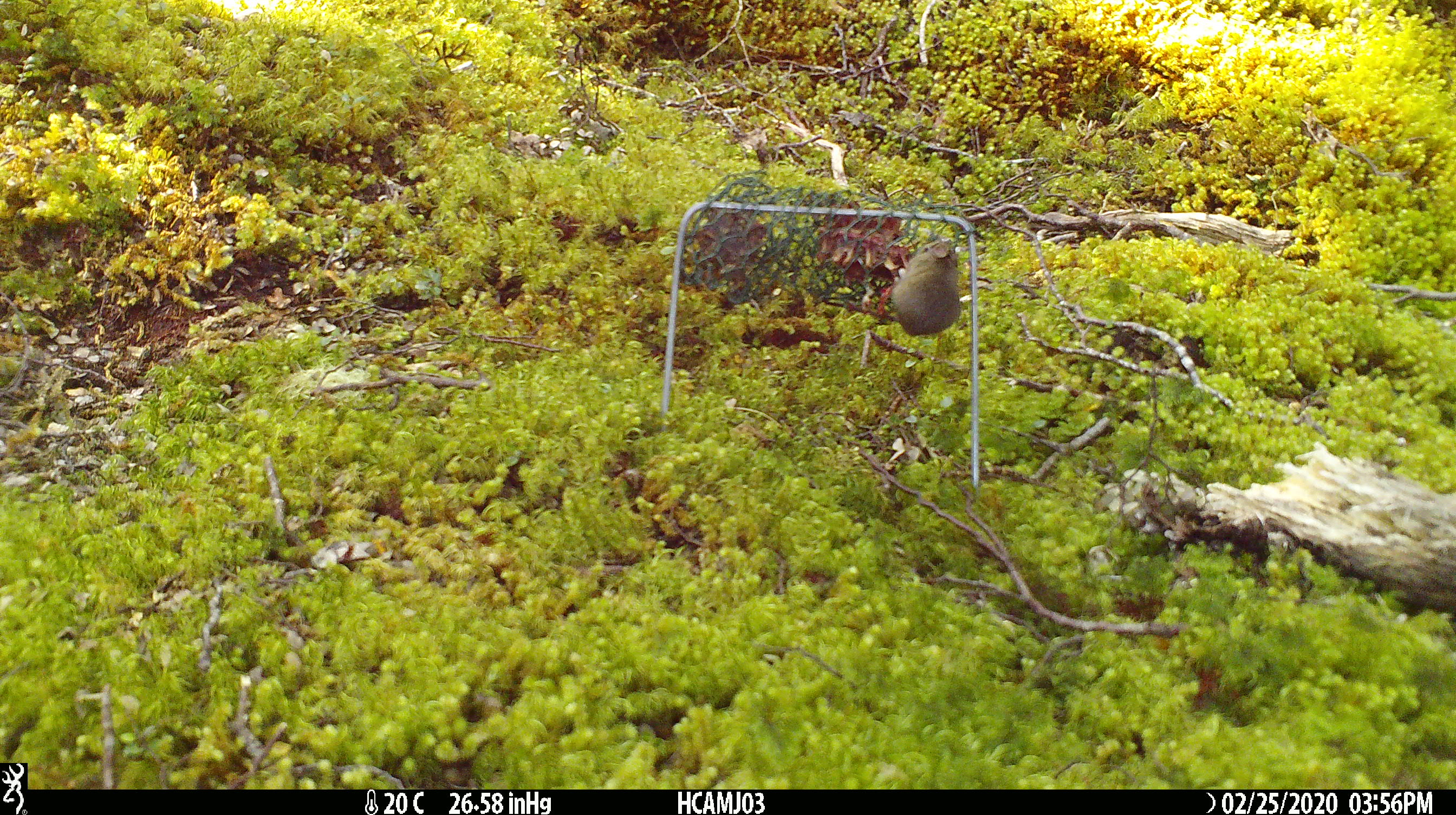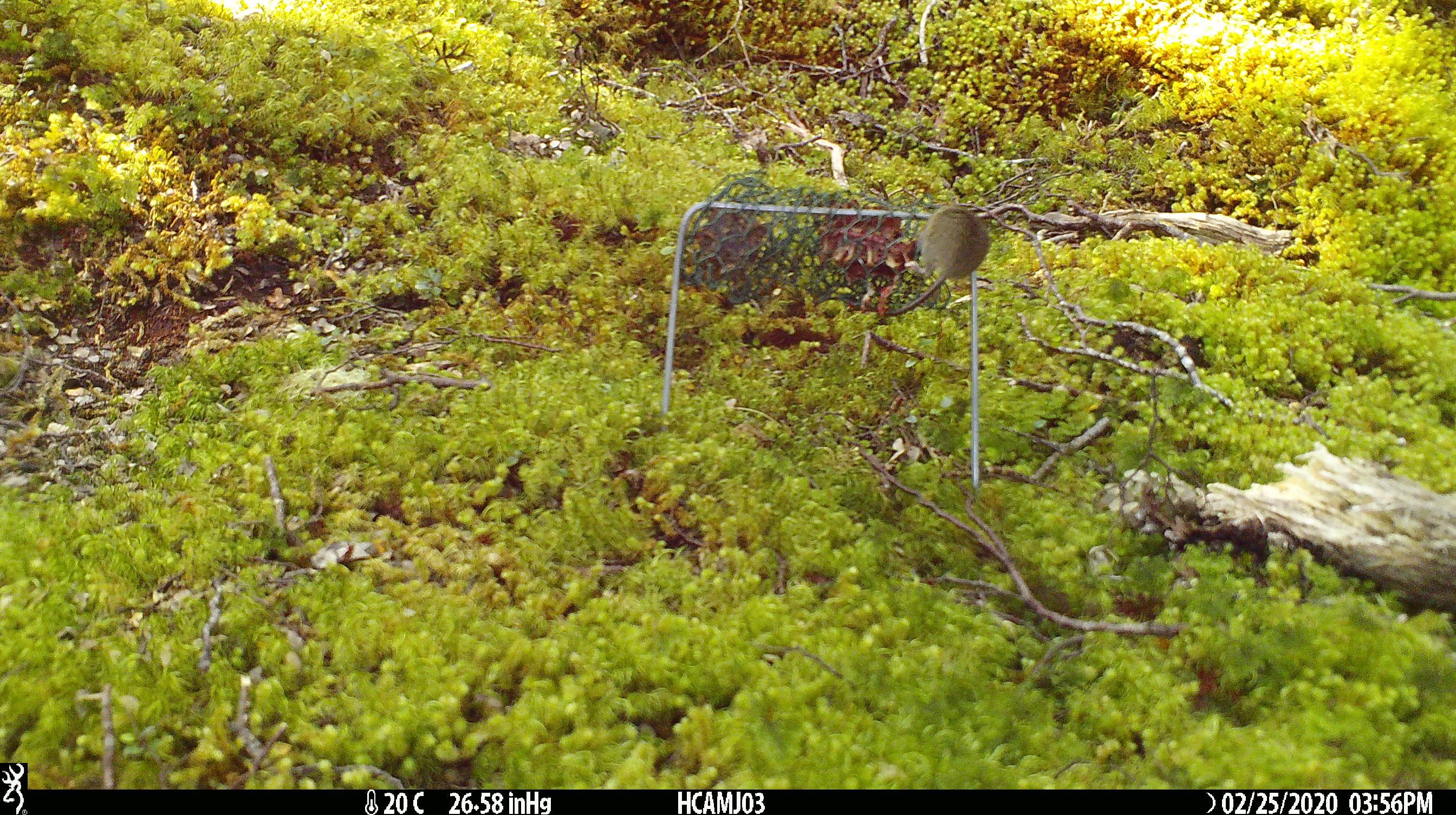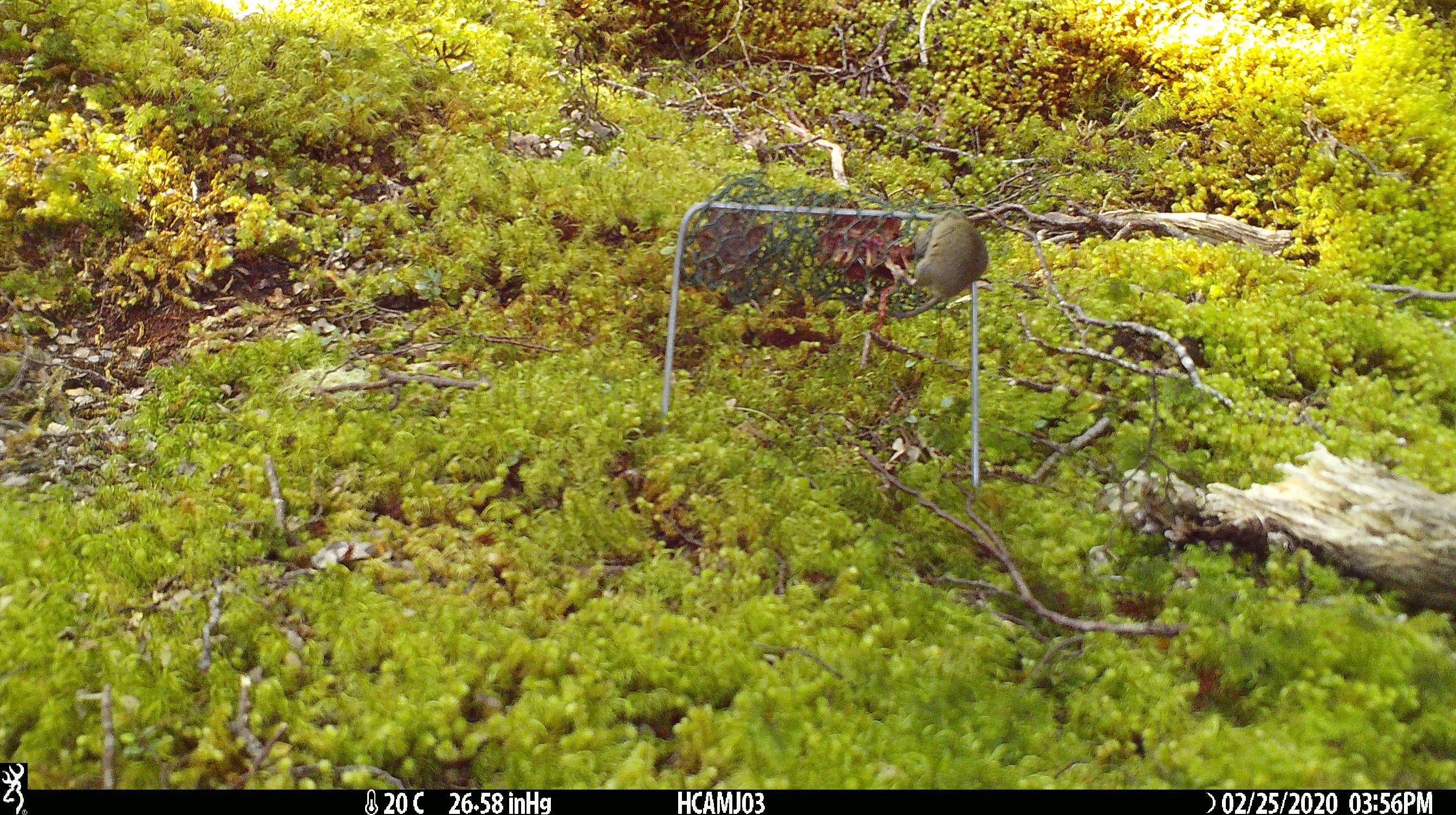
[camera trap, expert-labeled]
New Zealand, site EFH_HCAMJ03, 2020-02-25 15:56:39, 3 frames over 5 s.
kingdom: Animalia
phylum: Chordata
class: Mammalia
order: Rodentia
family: Muridae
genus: Mus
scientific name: Mus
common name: mouse